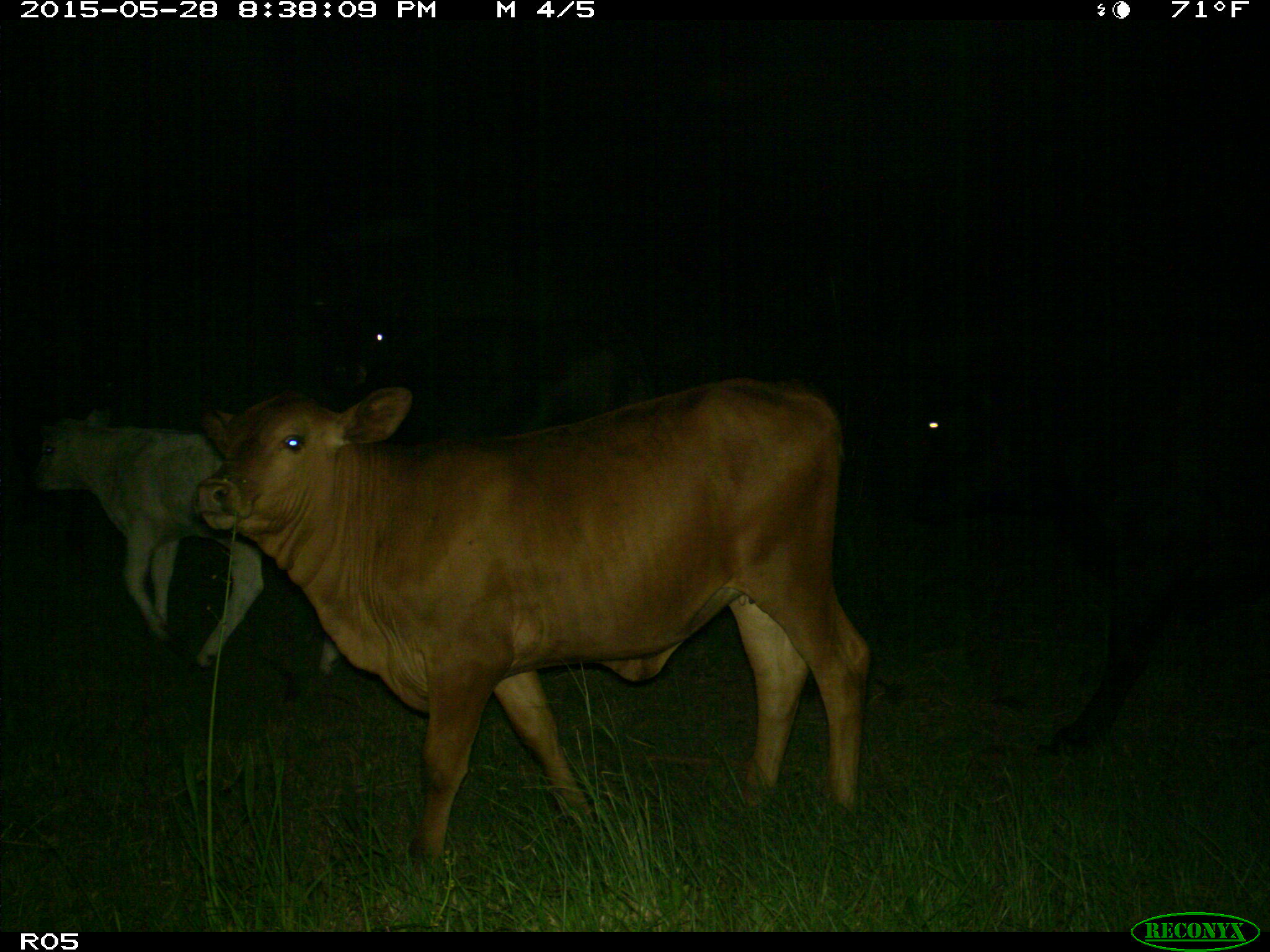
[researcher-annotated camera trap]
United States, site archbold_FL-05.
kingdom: Animalia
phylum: Chordata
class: Mammalia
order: Artiodactyla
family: Bovidae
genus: Bos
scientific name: Bos taurus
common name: domestic cow